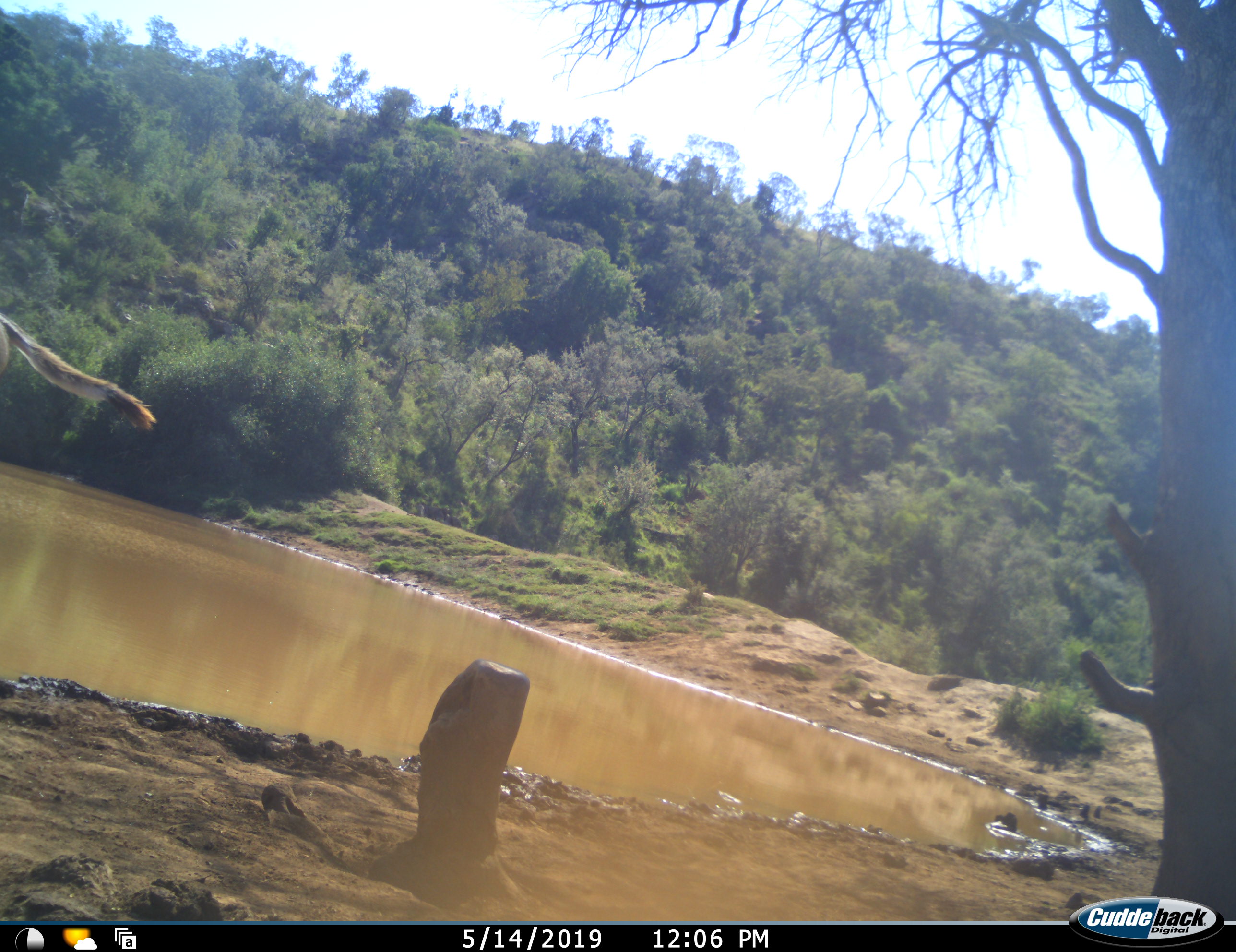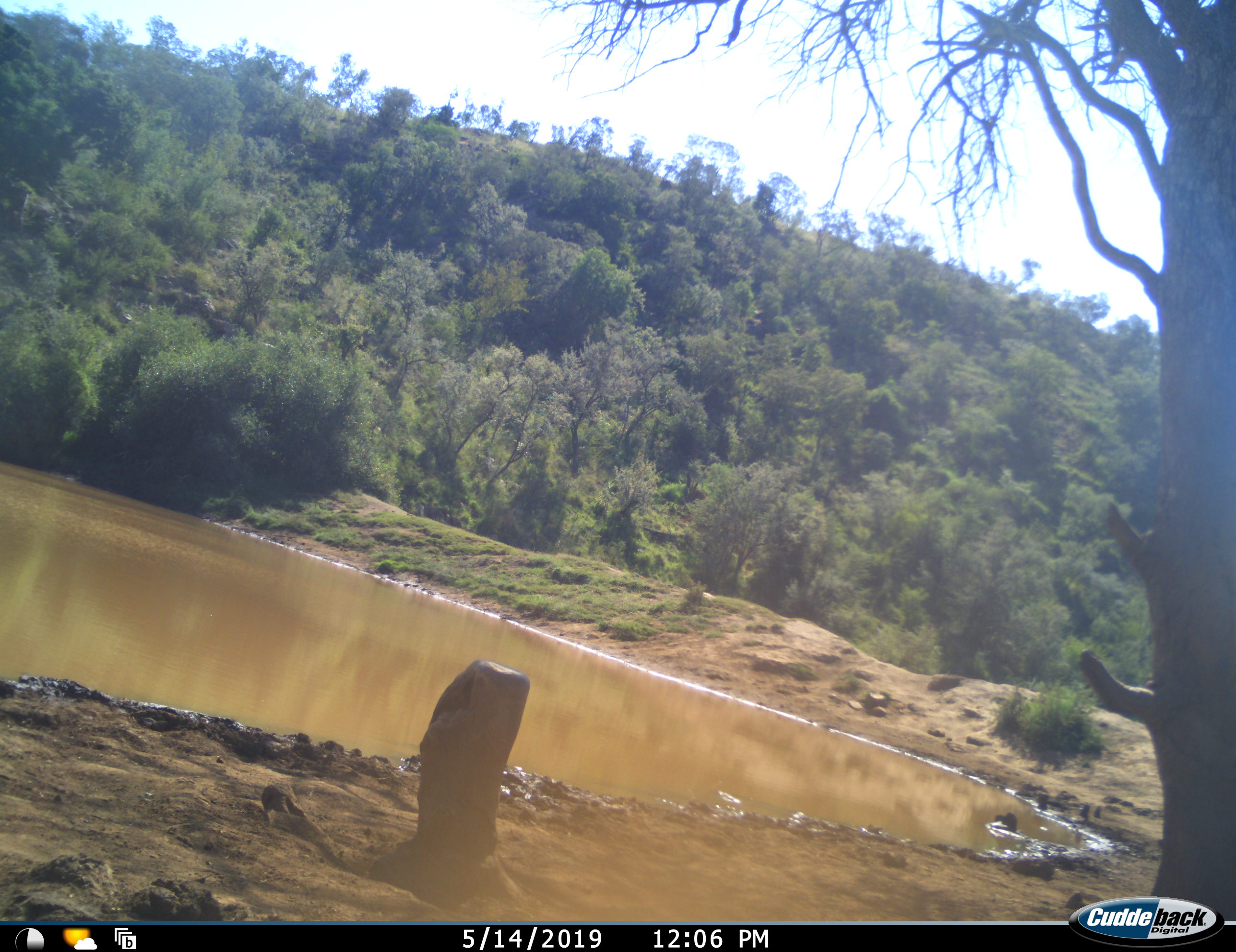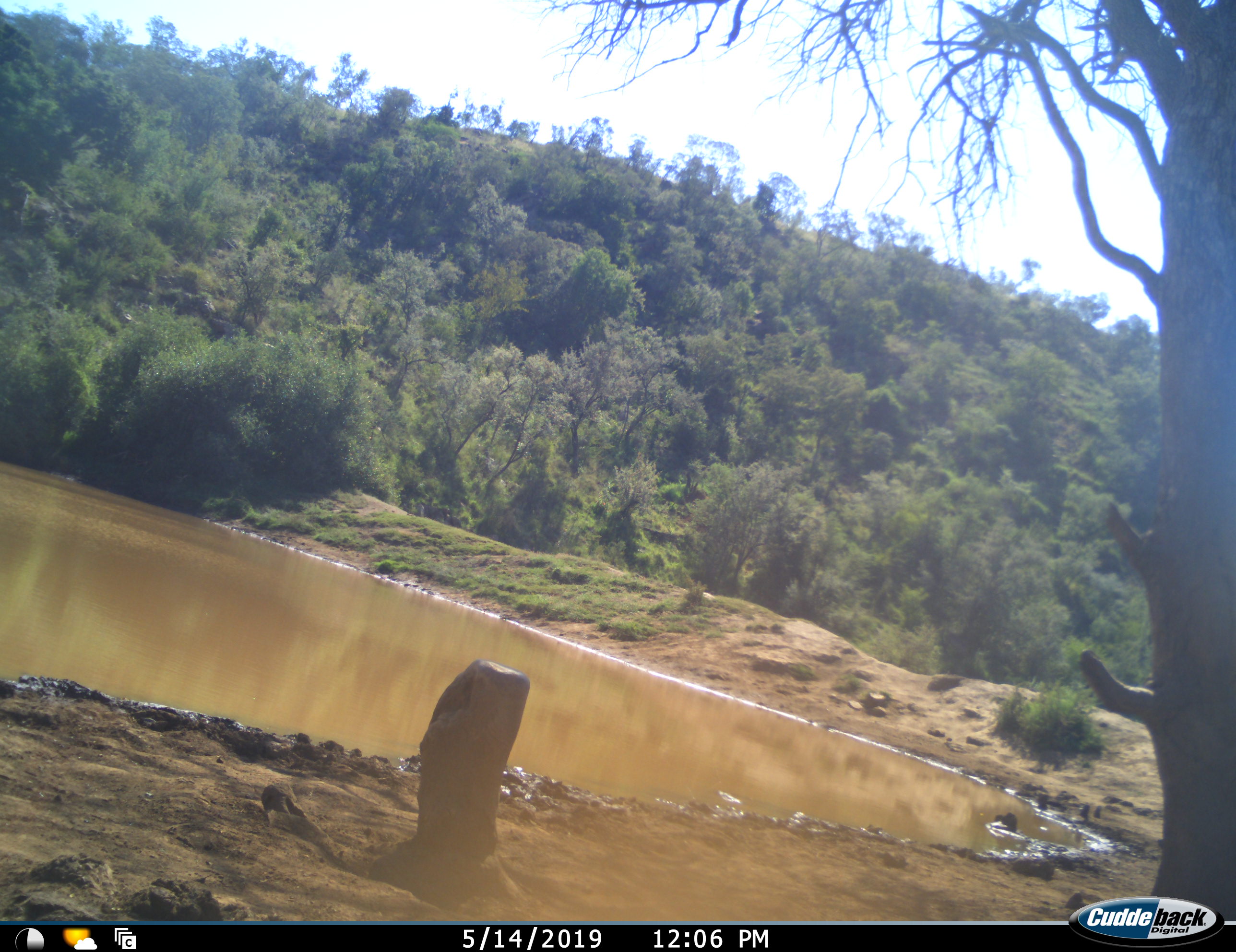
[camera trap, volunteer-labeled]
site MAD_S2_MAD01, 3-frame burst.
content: unidentified animal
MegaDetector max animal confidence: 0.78